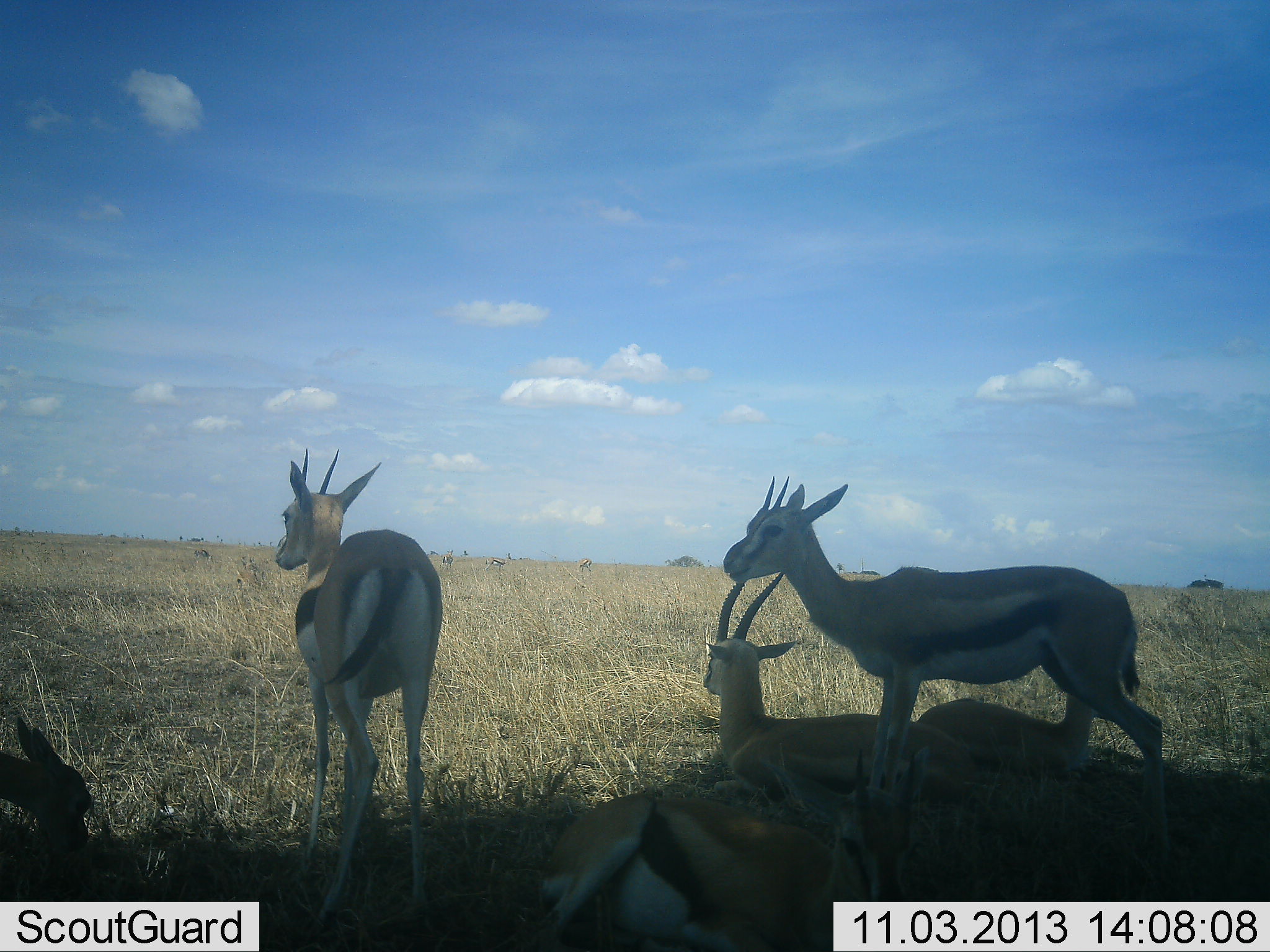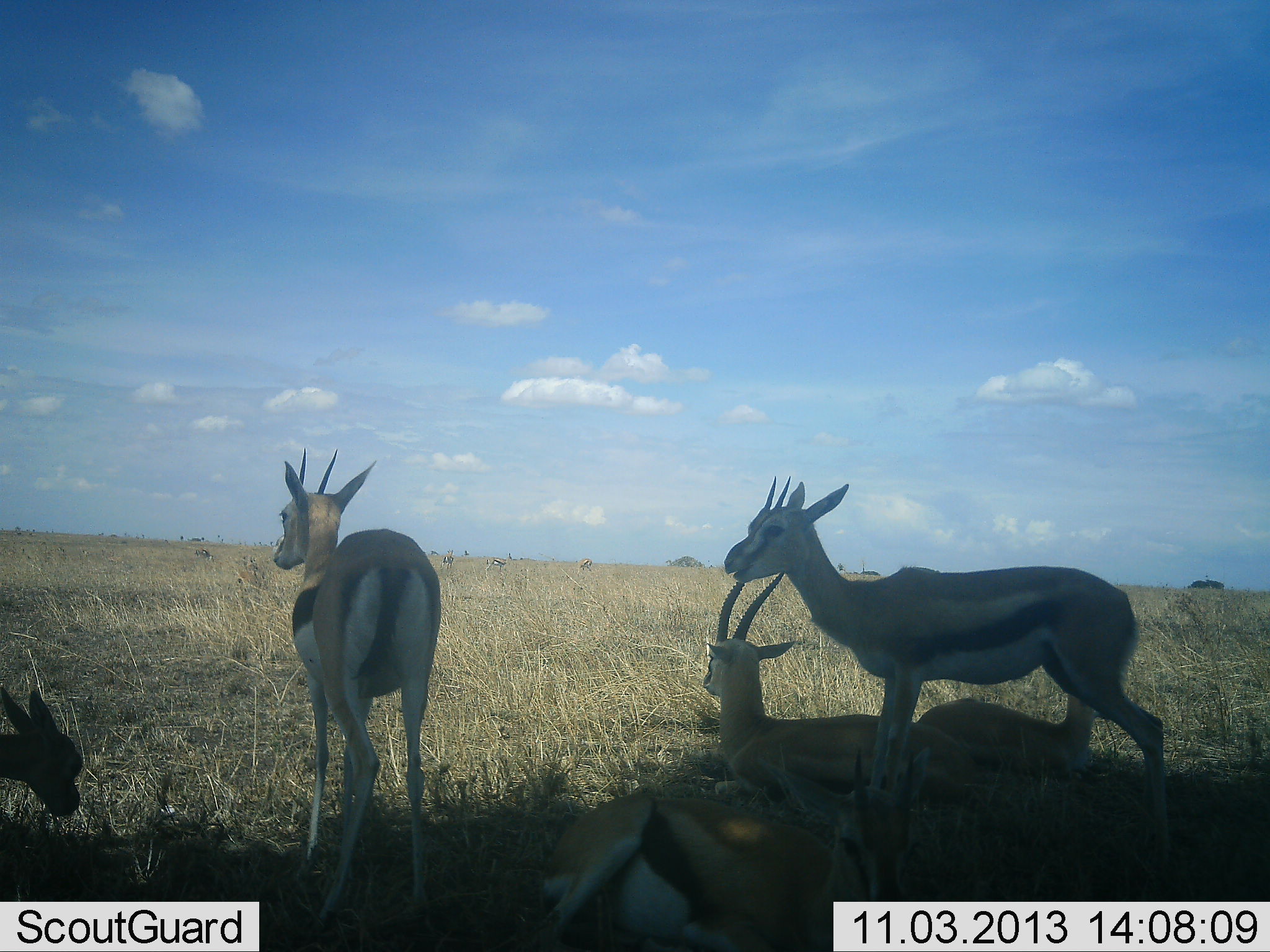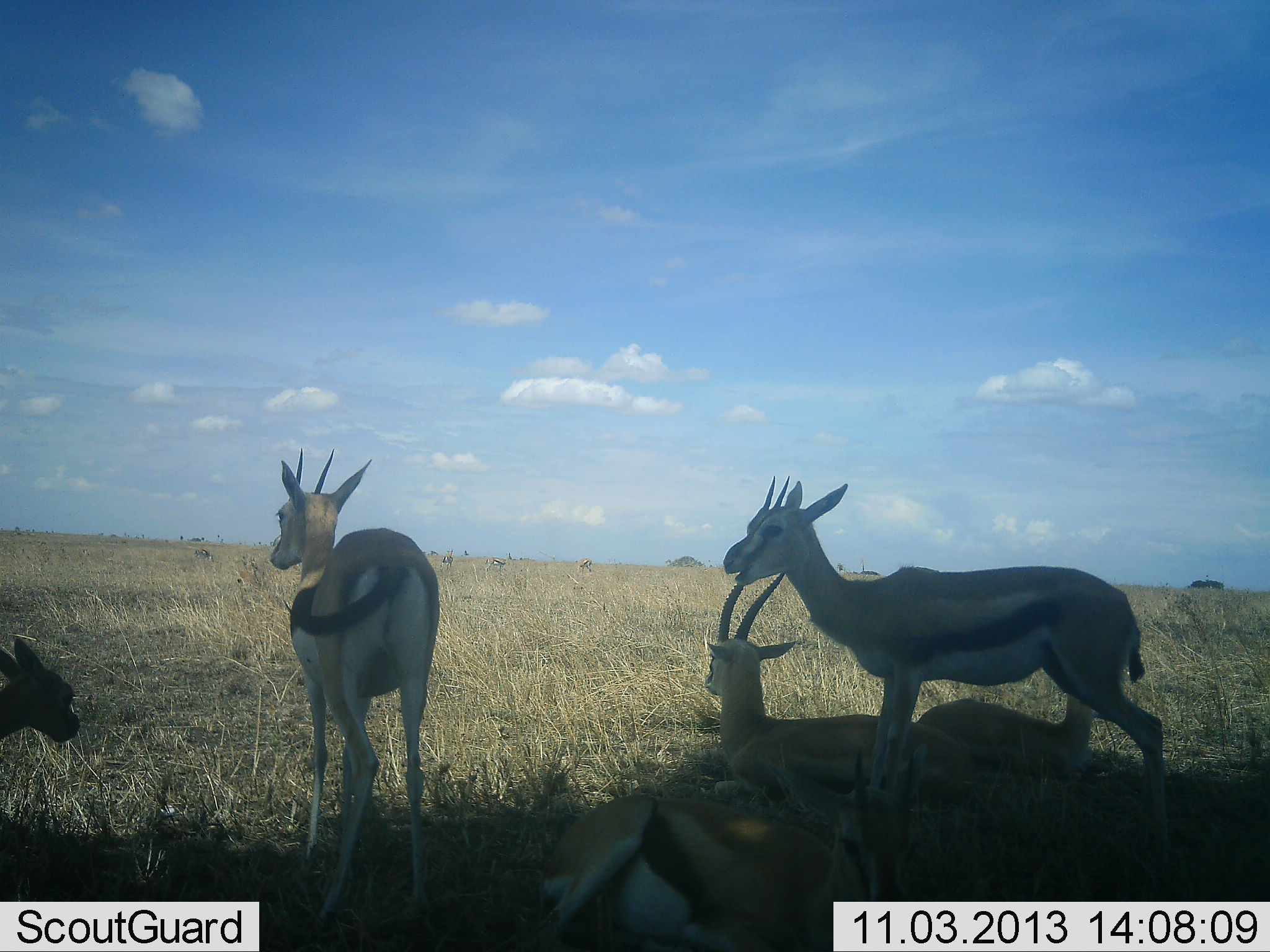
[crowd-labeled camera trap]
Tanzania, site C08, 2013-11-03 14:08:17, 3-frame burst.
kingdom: Animalia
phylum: Chordata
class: Mammalia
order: Artiodactyla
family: Bovidae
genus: Eudorcas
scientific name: Eudorcas thomsonii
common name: thomson's gazelle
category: gazellethomsons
Gazellethomsons (thomson's gazelle) (Eudorcas thomsonii), count 6. Behavior (volunteer vote fractions): standing 90%, resting 90%, moving 10%, interacting 10%. Young present (vote fraction): 50%. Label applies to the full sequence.